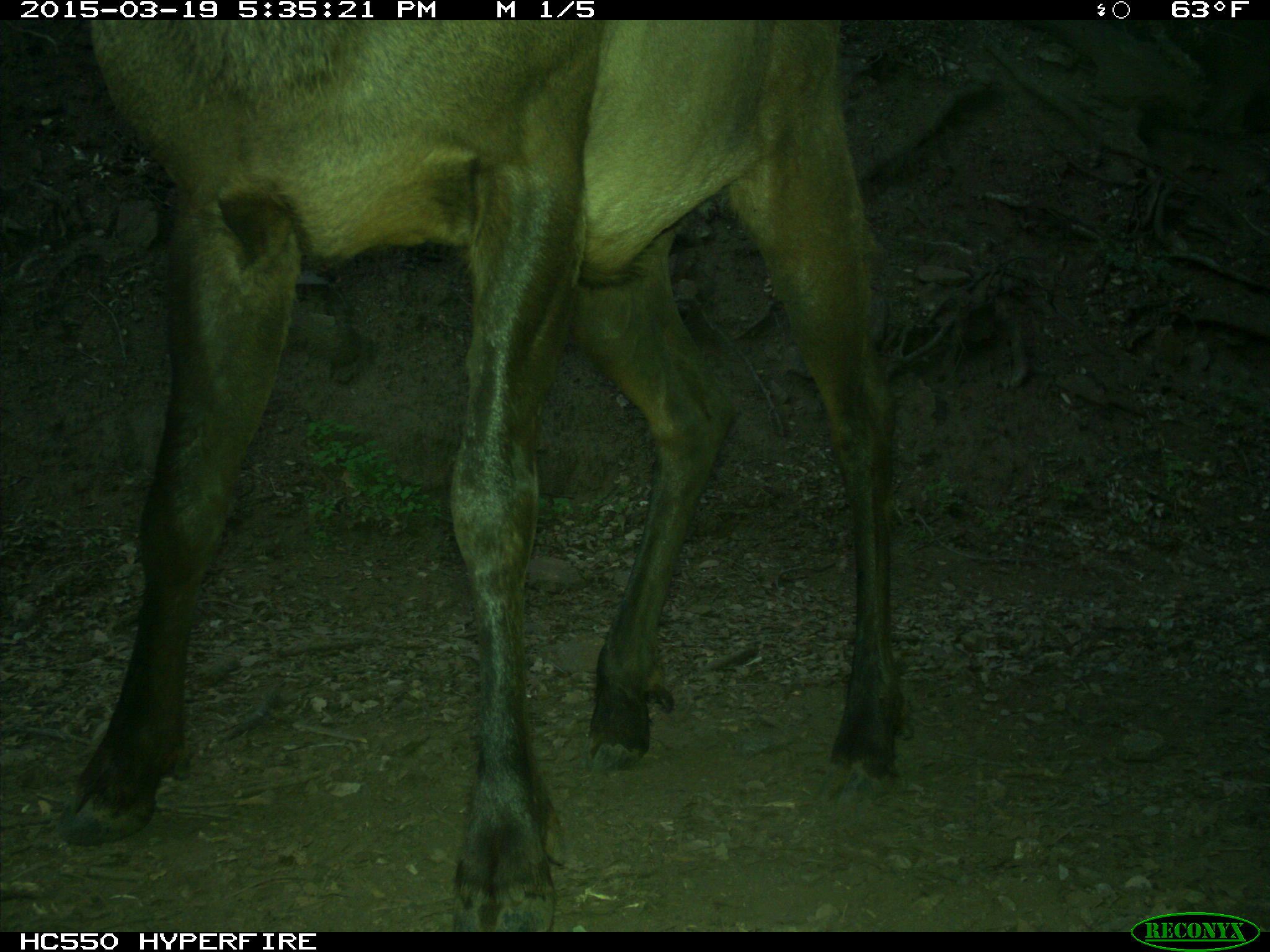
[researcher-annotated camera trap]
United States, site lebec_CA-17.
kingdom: Animalia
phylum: Chordata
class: Mammalia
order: Artiodactyla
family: Cervidae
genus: Cervus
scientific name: Cervus canadensis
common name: elk